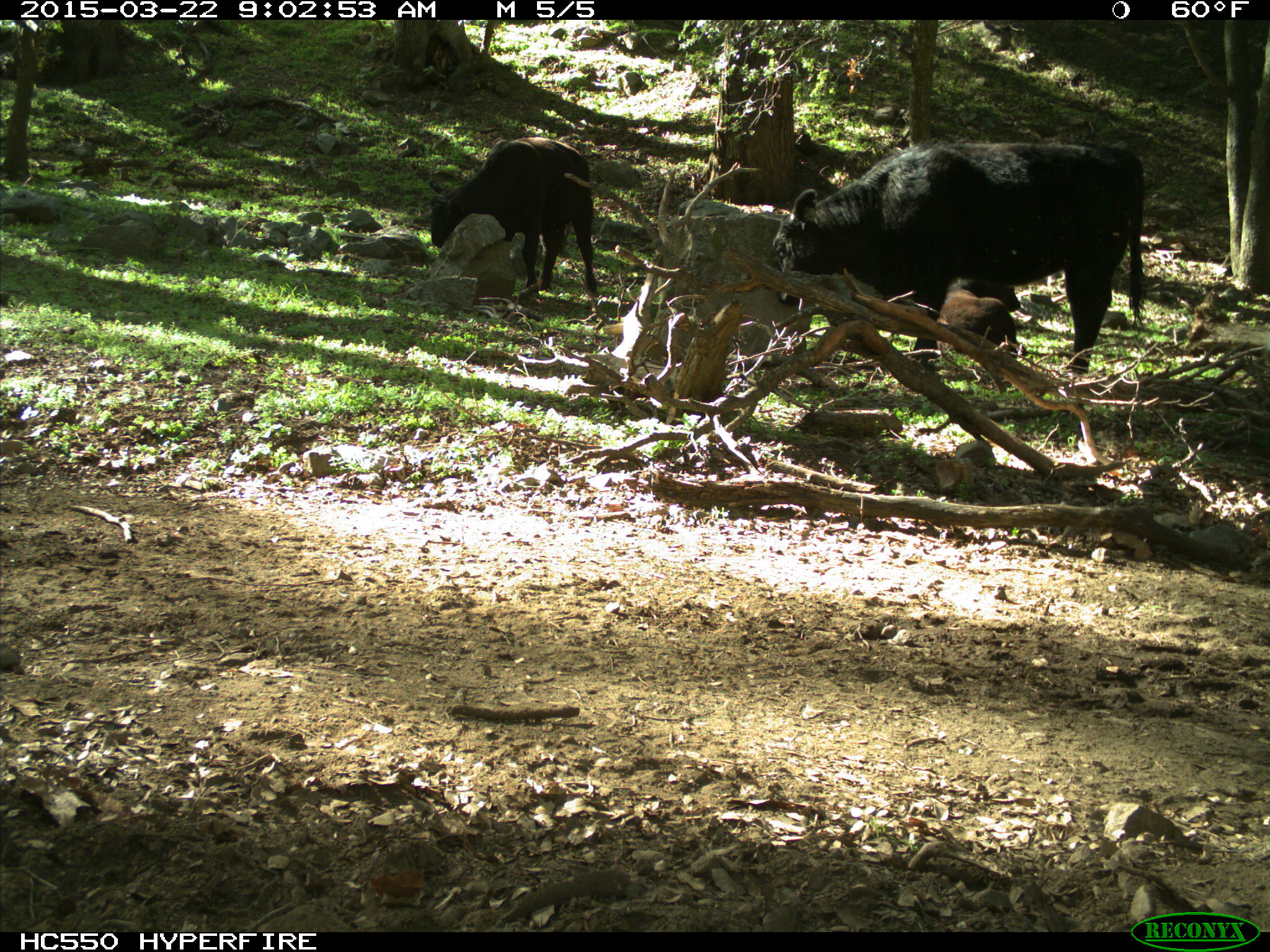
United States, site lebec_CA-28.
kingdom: Animalia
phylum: Chordata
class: Mammalia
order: Artiodactyla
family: Bovidae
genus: Bos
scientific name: Bos taurus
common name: domestic cow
Bos taurus (domestic cow).